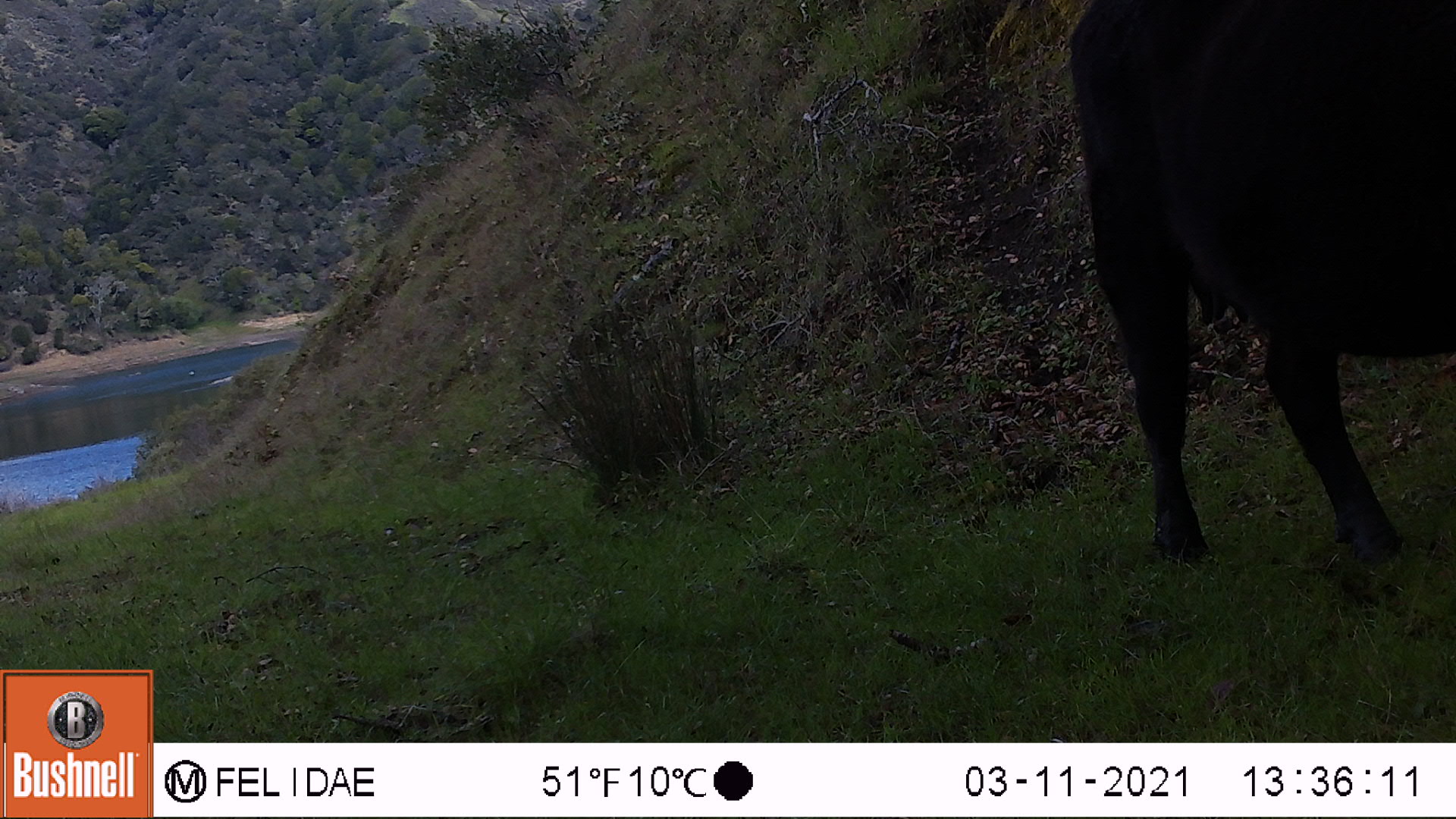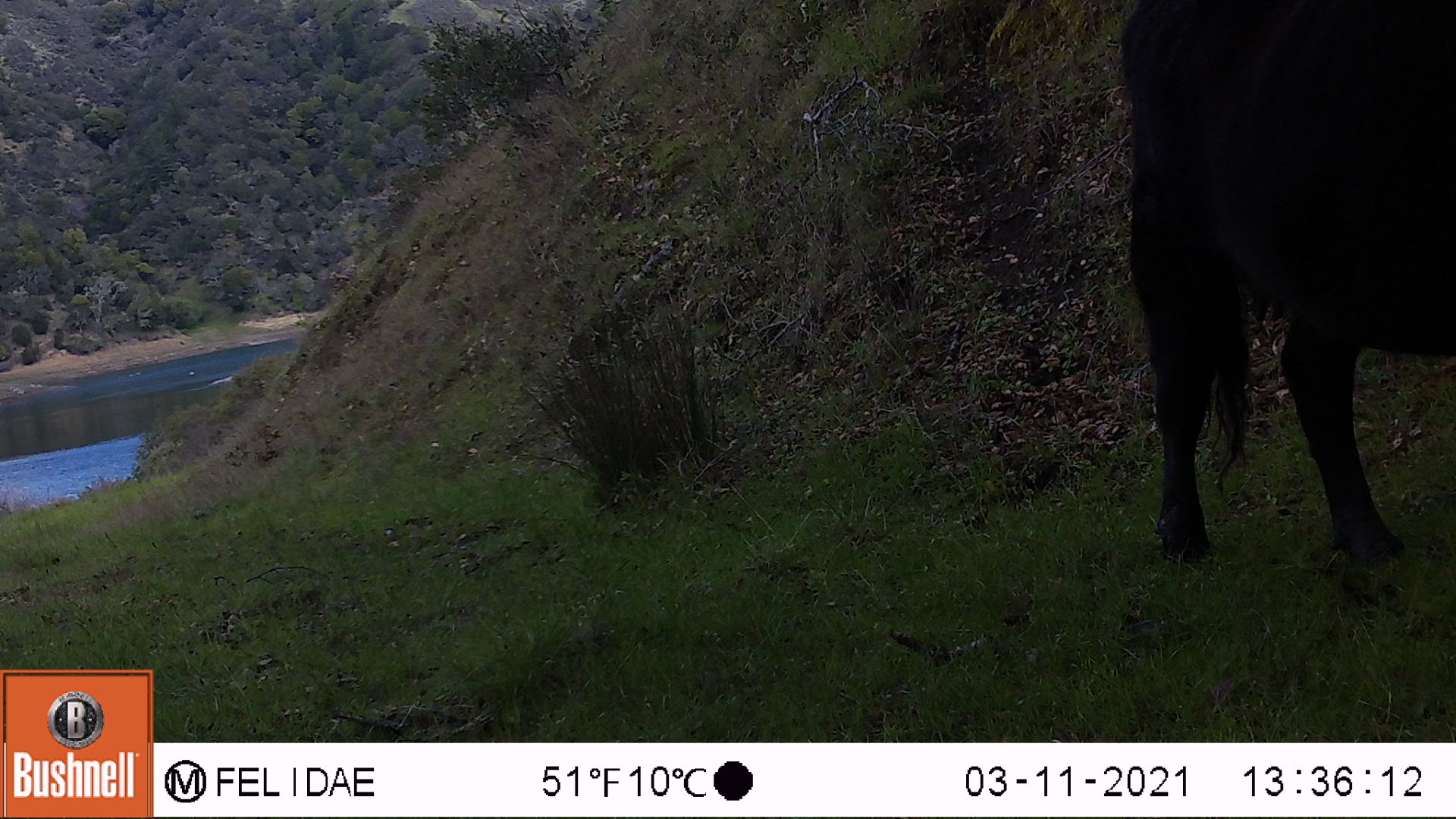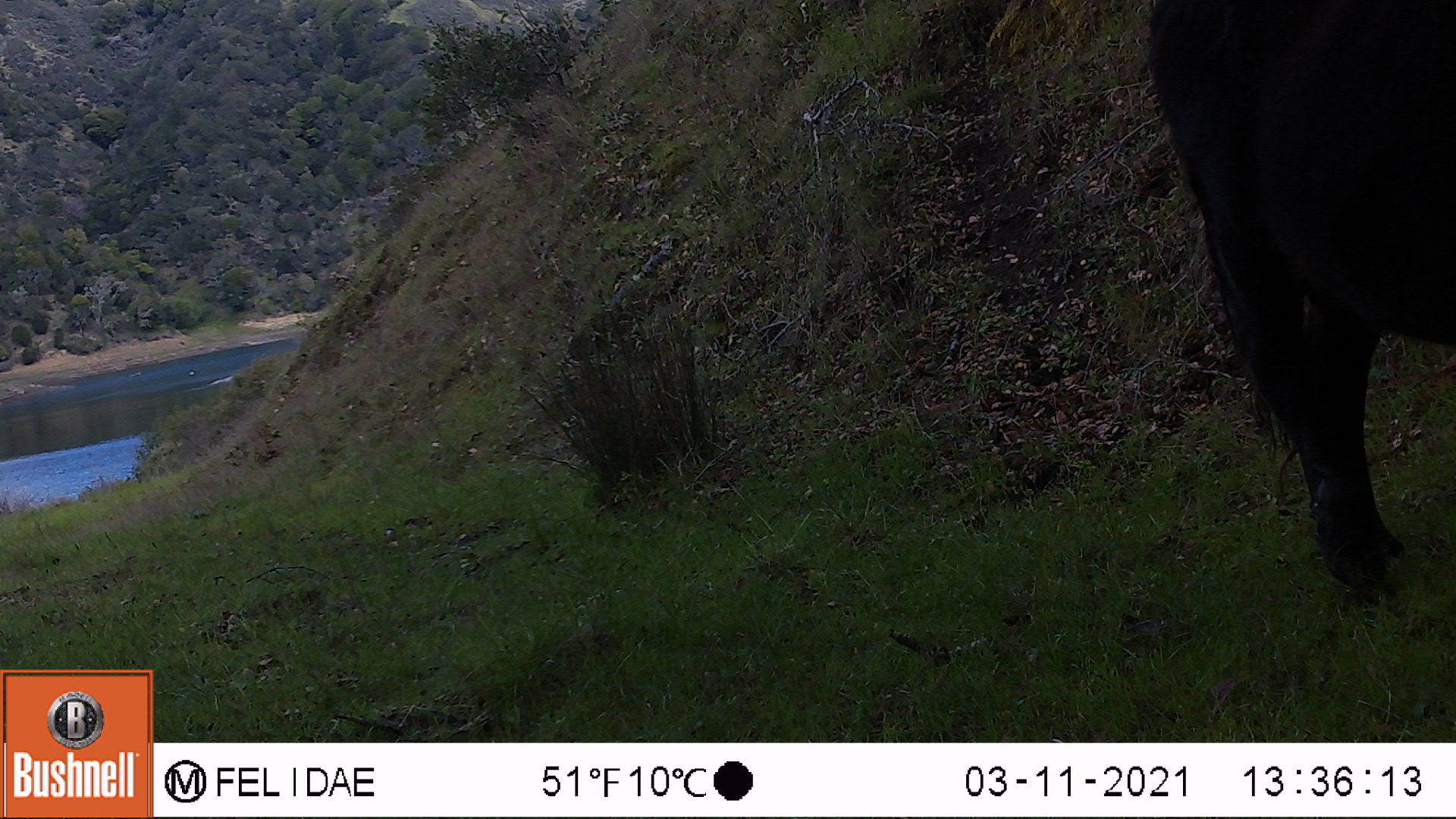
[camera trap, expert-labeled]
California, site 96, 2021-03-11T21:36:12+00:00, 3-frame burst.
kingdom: Animalia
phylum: Chordata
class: Mammalia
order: Artiodactyla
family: Bovidae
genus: Bos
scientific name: Bos taurus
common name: domestic cattle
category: cattle